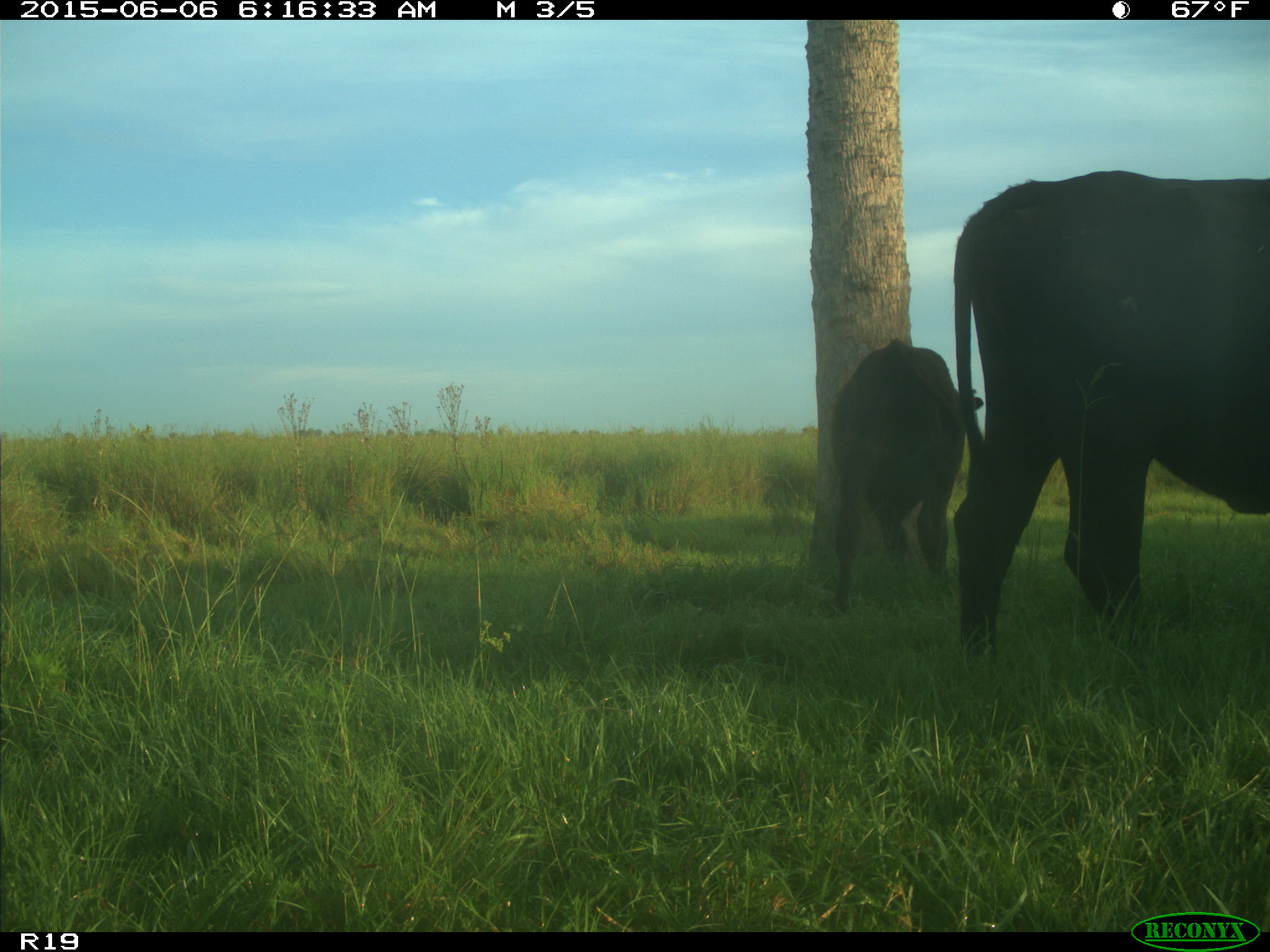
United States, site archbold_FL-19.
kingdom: Animalia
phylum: Chordata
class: Mammalia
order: Artiodactyla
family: Bovidae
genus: Bos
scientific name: Bos taurus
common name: domestic cow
Bos taurus (domestic cow).